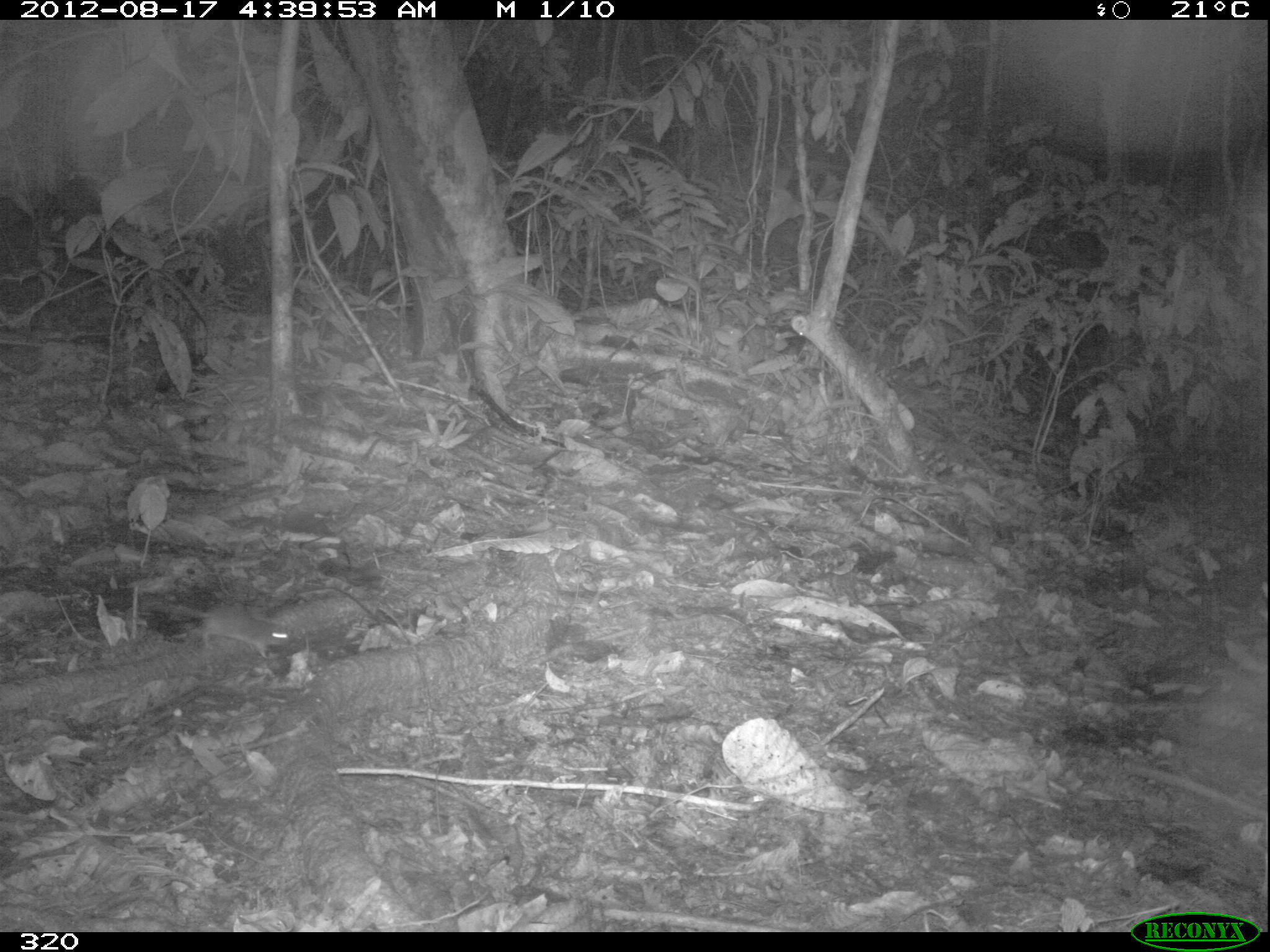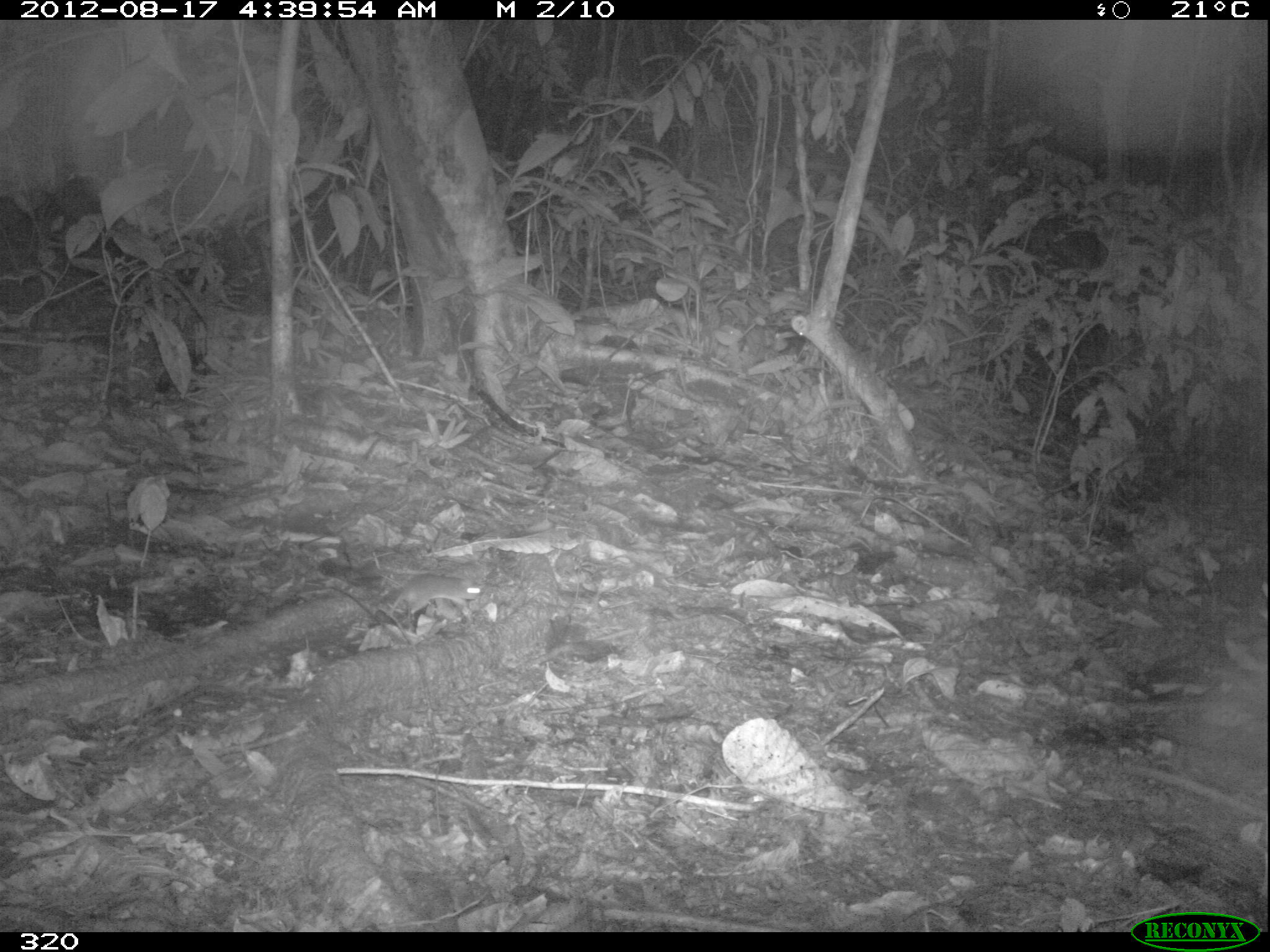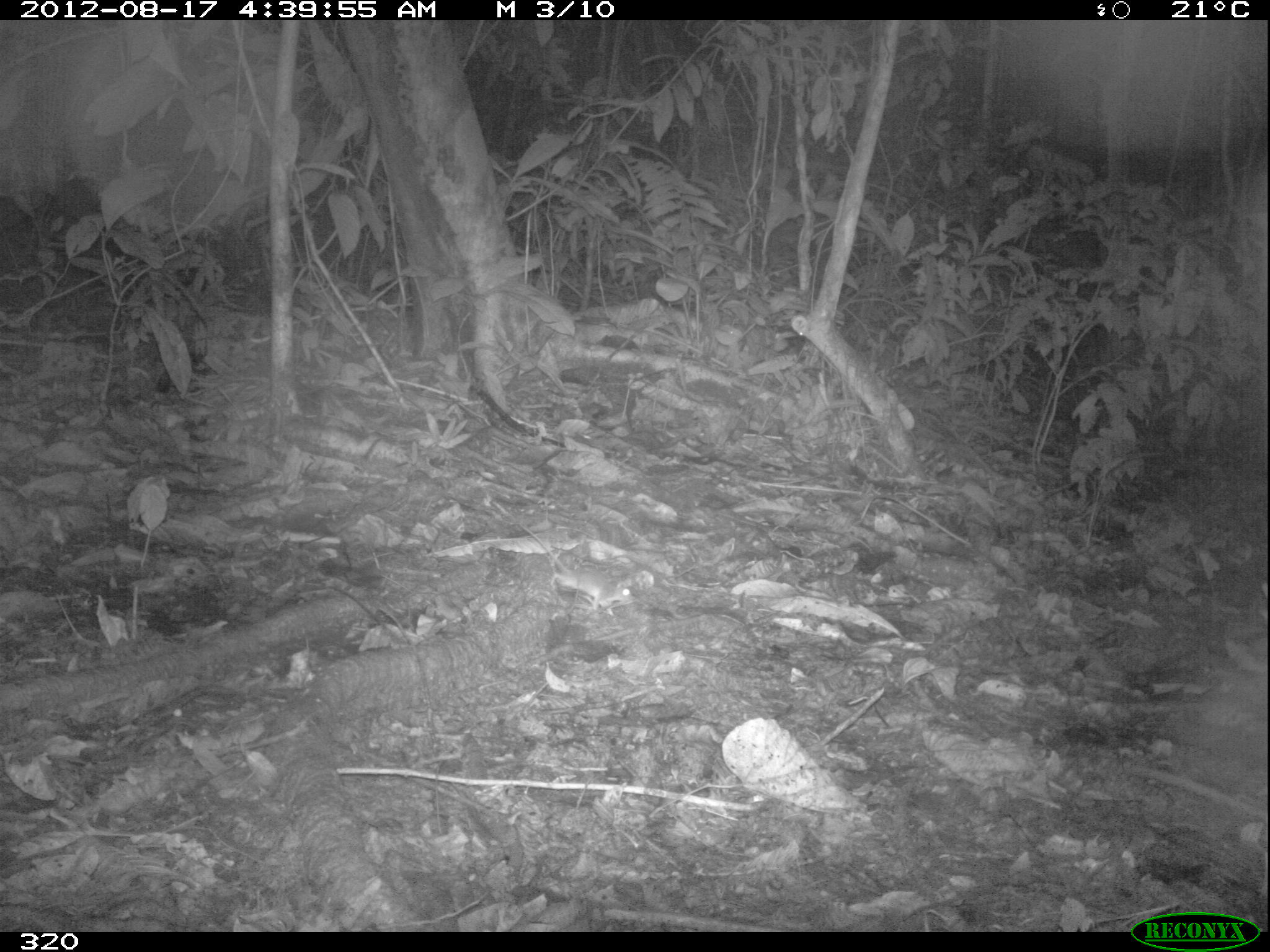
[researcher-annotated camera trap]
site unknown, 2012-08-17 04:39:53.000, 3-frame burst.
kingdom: Animalia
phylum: Chordata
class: Mammalia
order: Rodentia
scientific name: Rodentia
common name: rodents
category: unknown rodent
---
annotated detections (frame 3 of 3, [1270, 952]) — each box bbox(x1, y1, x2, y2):
unknown rodent: bbox(518, 518, 634, 615)